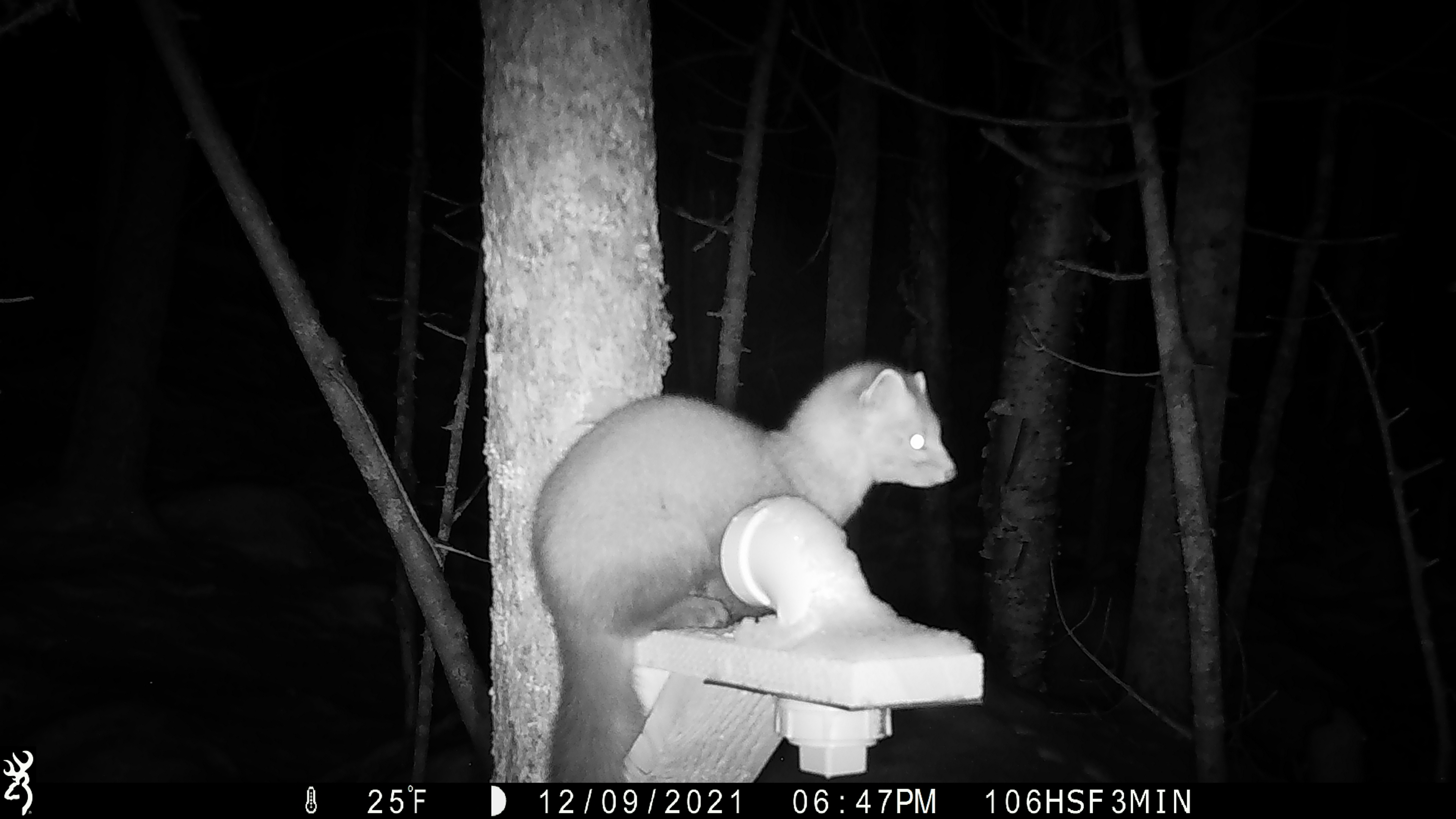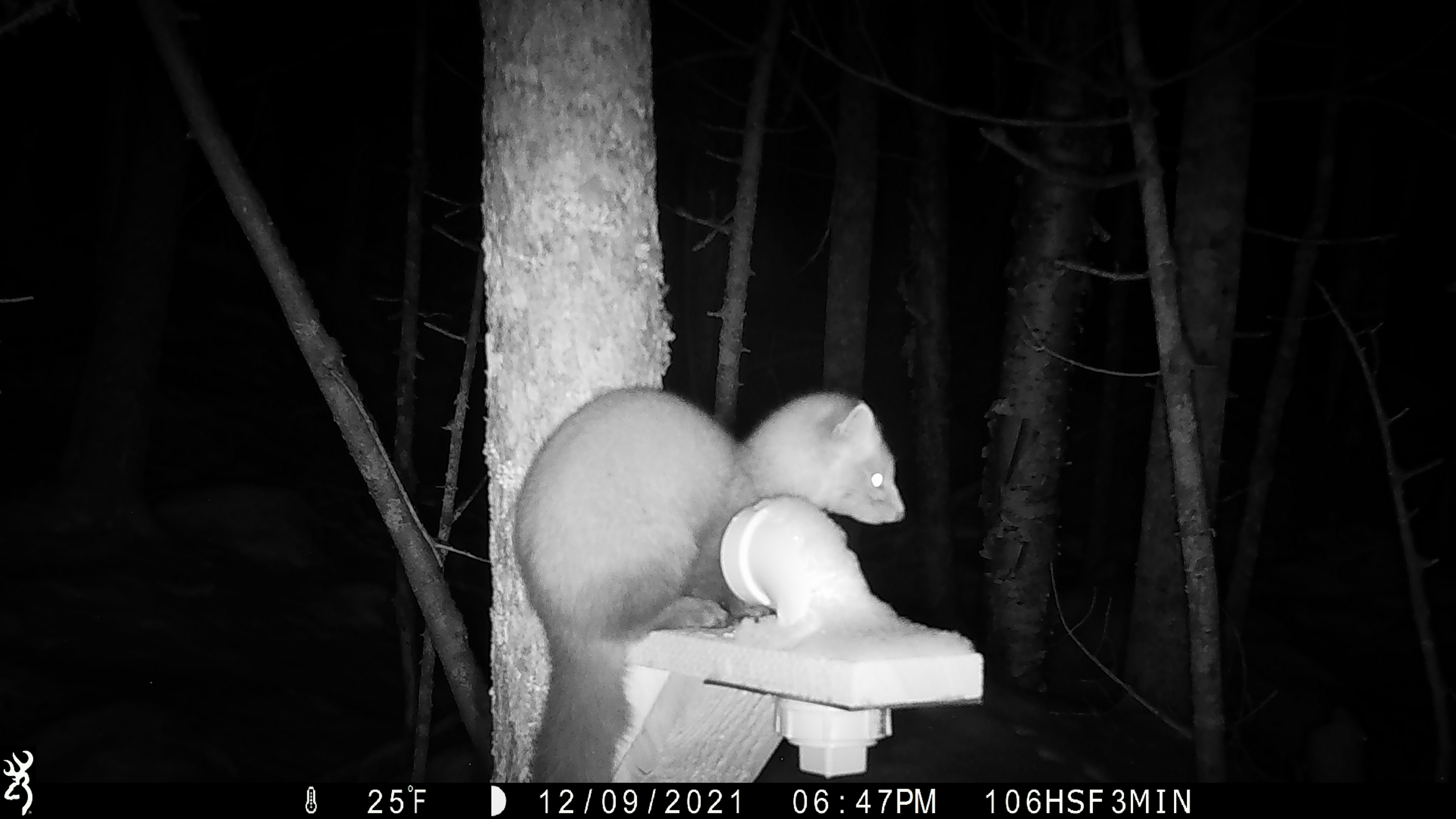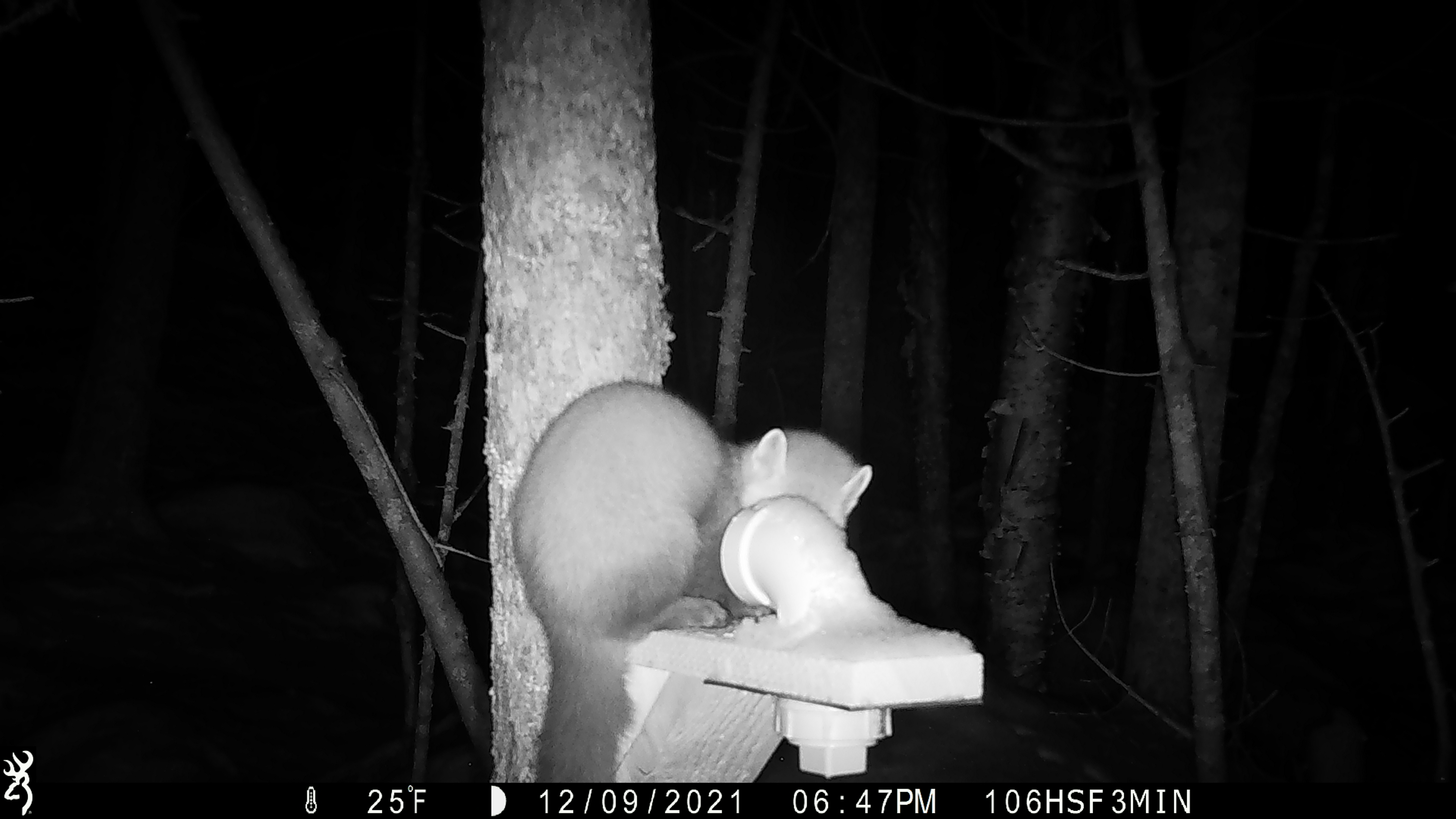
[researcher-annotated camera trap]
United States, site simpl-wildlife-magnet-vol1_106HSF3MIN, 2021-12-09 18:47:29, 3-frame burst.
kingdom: Animalia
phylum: Chordata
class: Mammalia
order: Carnivora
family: Mustelidae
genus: Martes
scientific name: Martes americana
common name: american marten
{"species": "american marten (Martes americana)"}